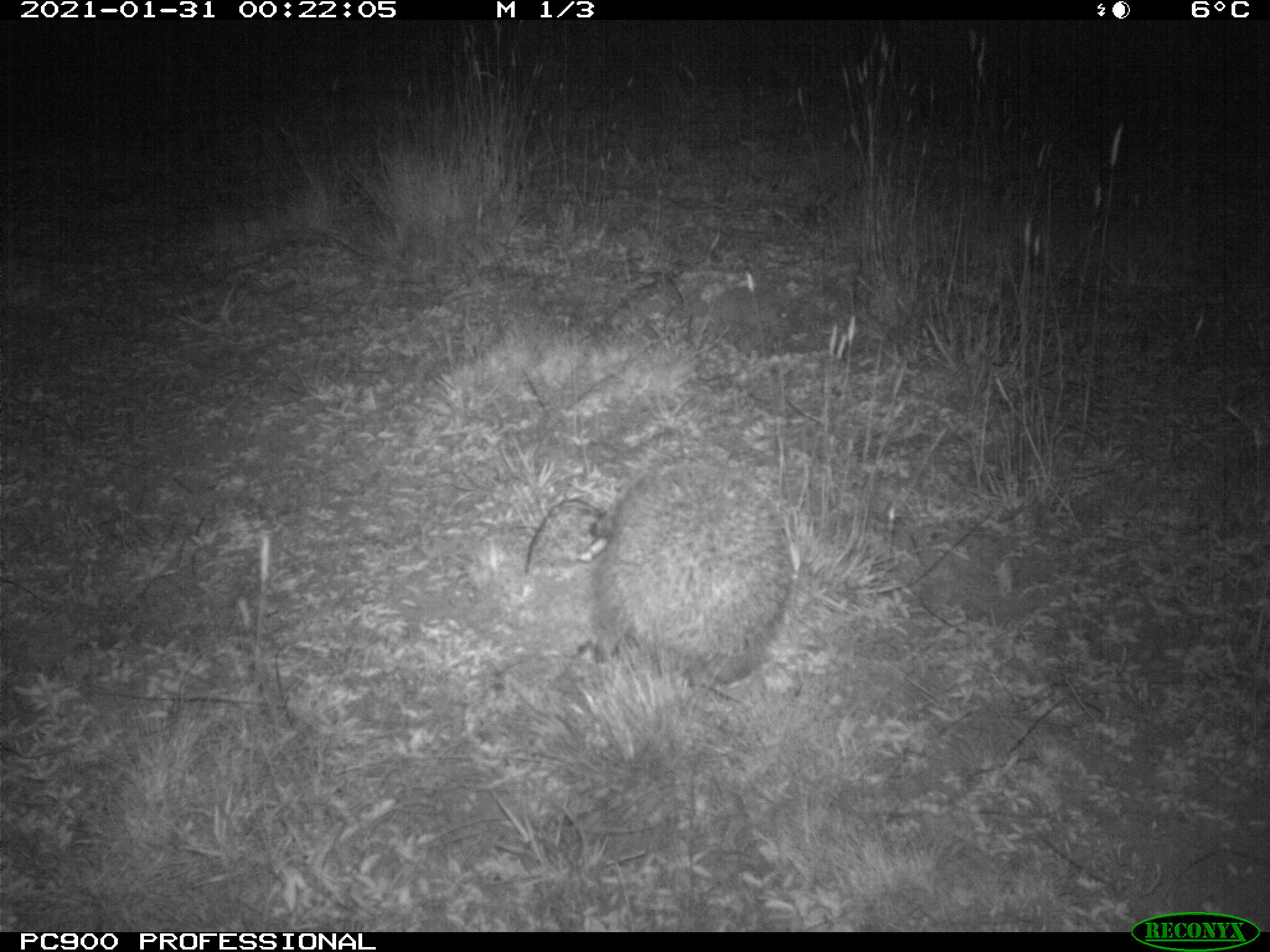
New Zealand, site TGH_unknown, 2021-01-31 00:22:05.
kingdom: Animalia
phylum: Chordata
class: Mammalia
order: Eulipotyphla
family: Erinaceidae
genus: Erinaceus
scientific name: Erinaceus europaeus europaeus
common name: european hedgehog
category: hedgehog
Hedgehog (european hedgehog) (Erinaceus europaeus europaeus).